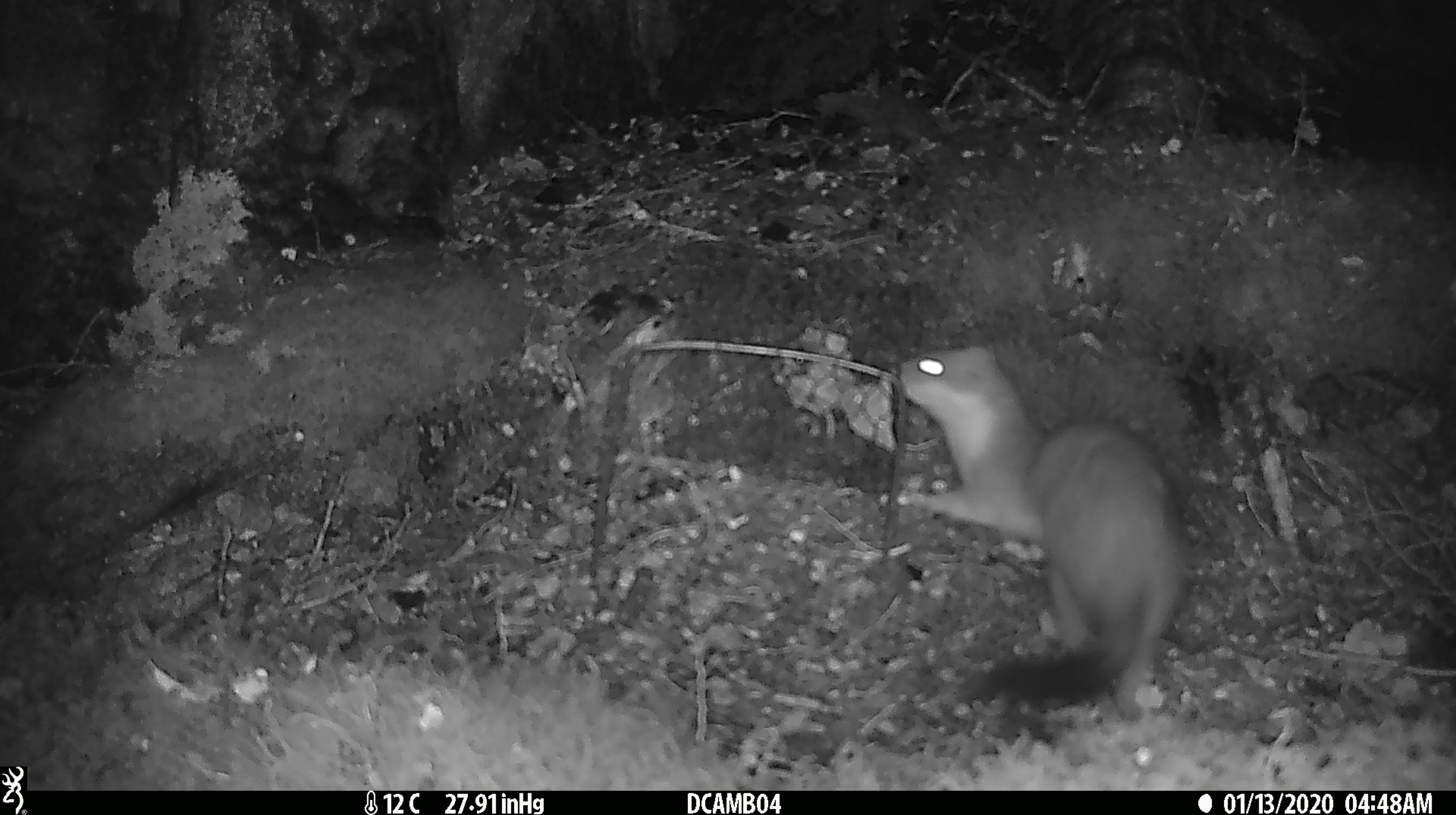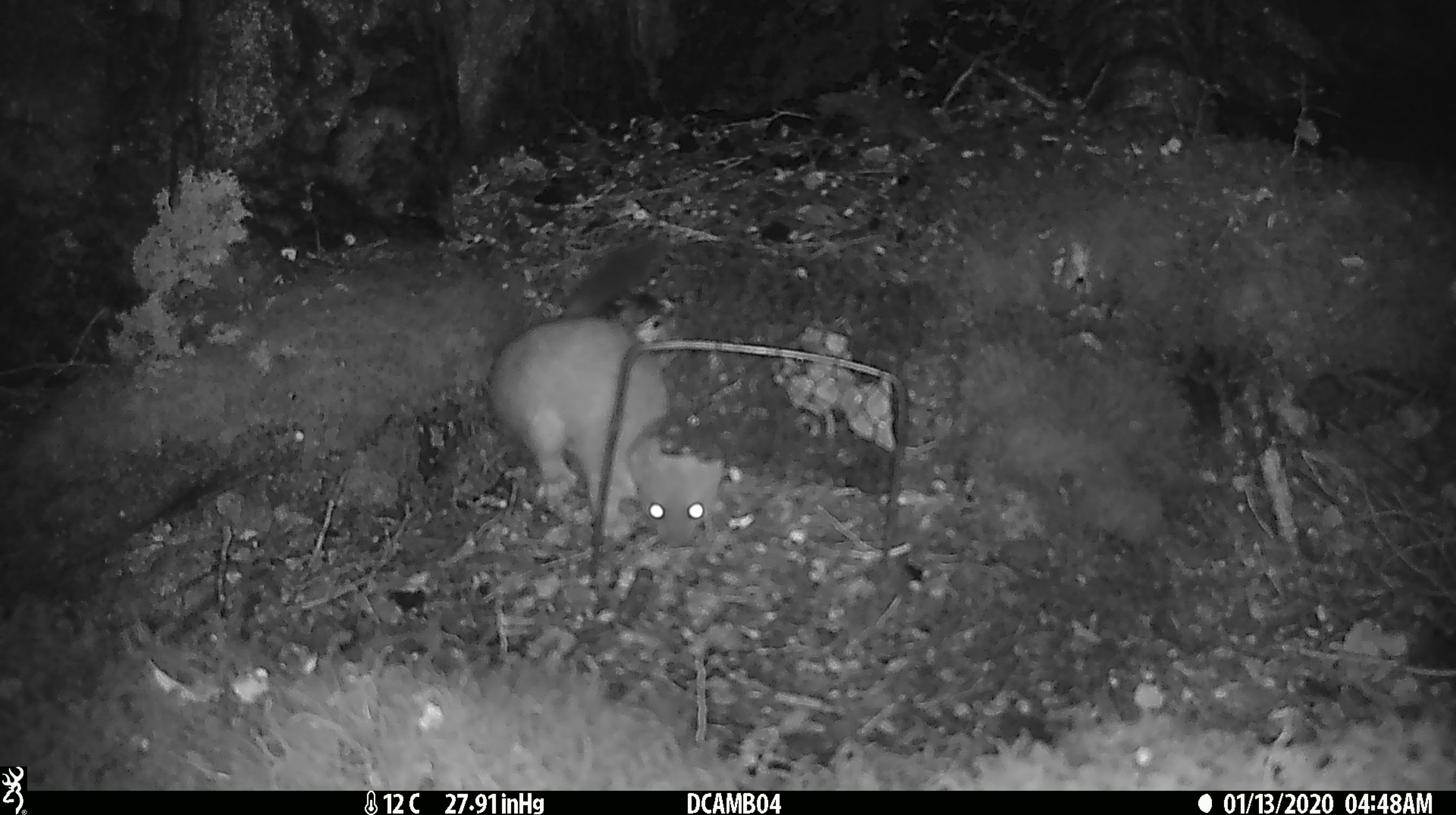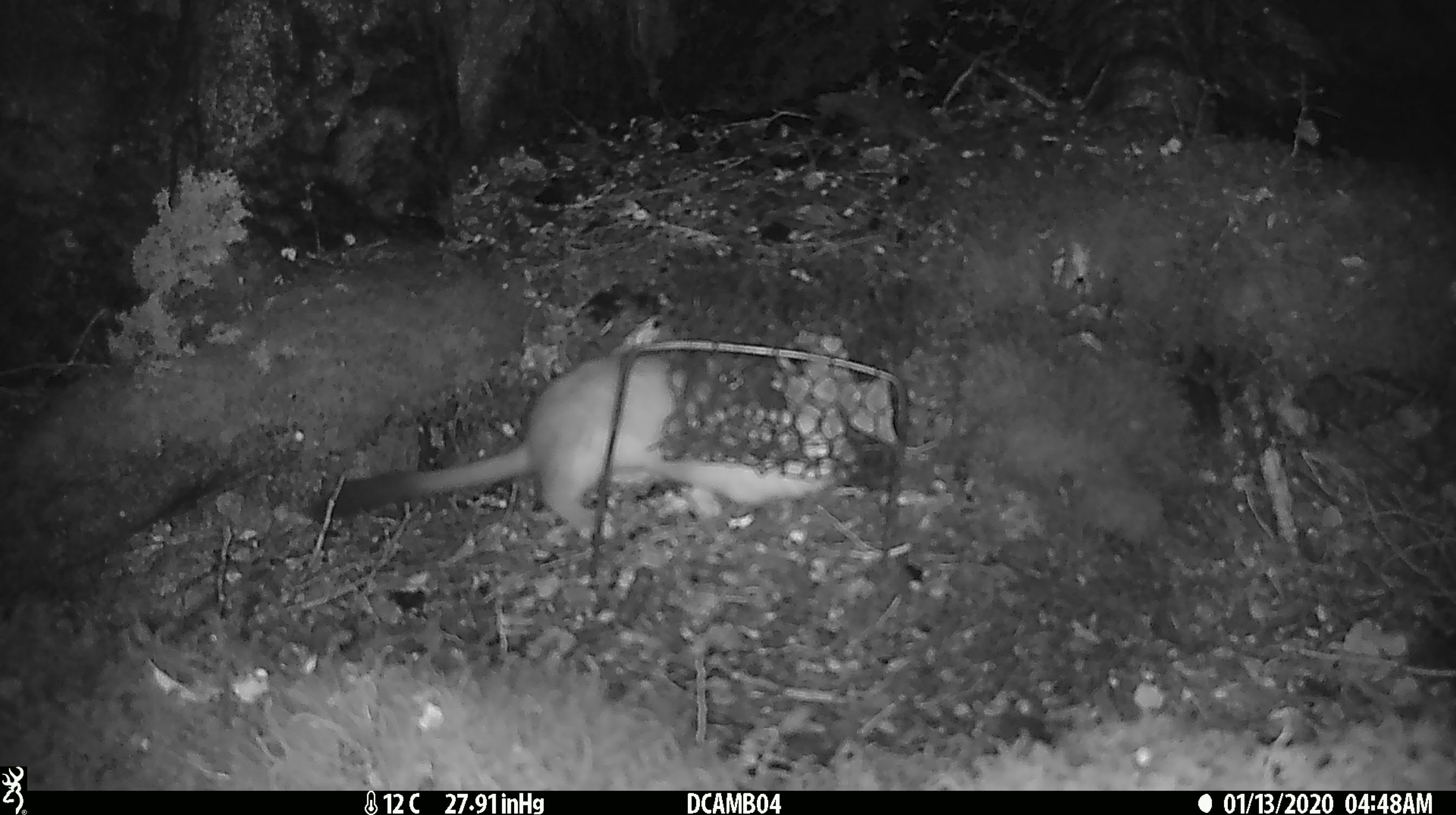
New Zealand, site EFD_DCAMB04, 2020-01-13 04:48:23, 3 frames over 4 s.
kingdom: Animalia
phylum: Chordata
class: Mammalia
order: Carnivora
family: Mustelidae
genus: Mustela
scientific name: Mustela erminea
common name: stoat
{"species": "stoat (Mustela erminea)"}